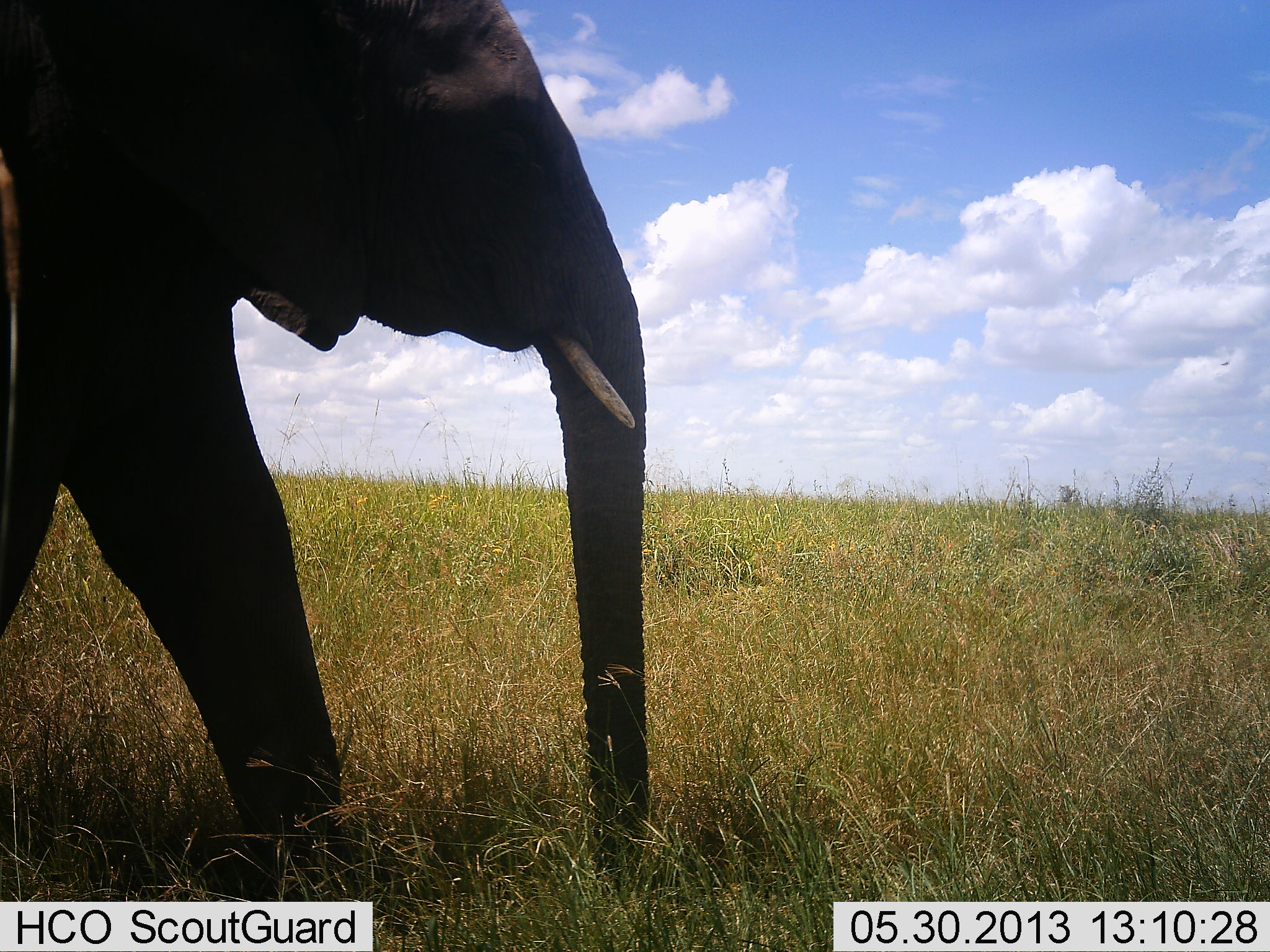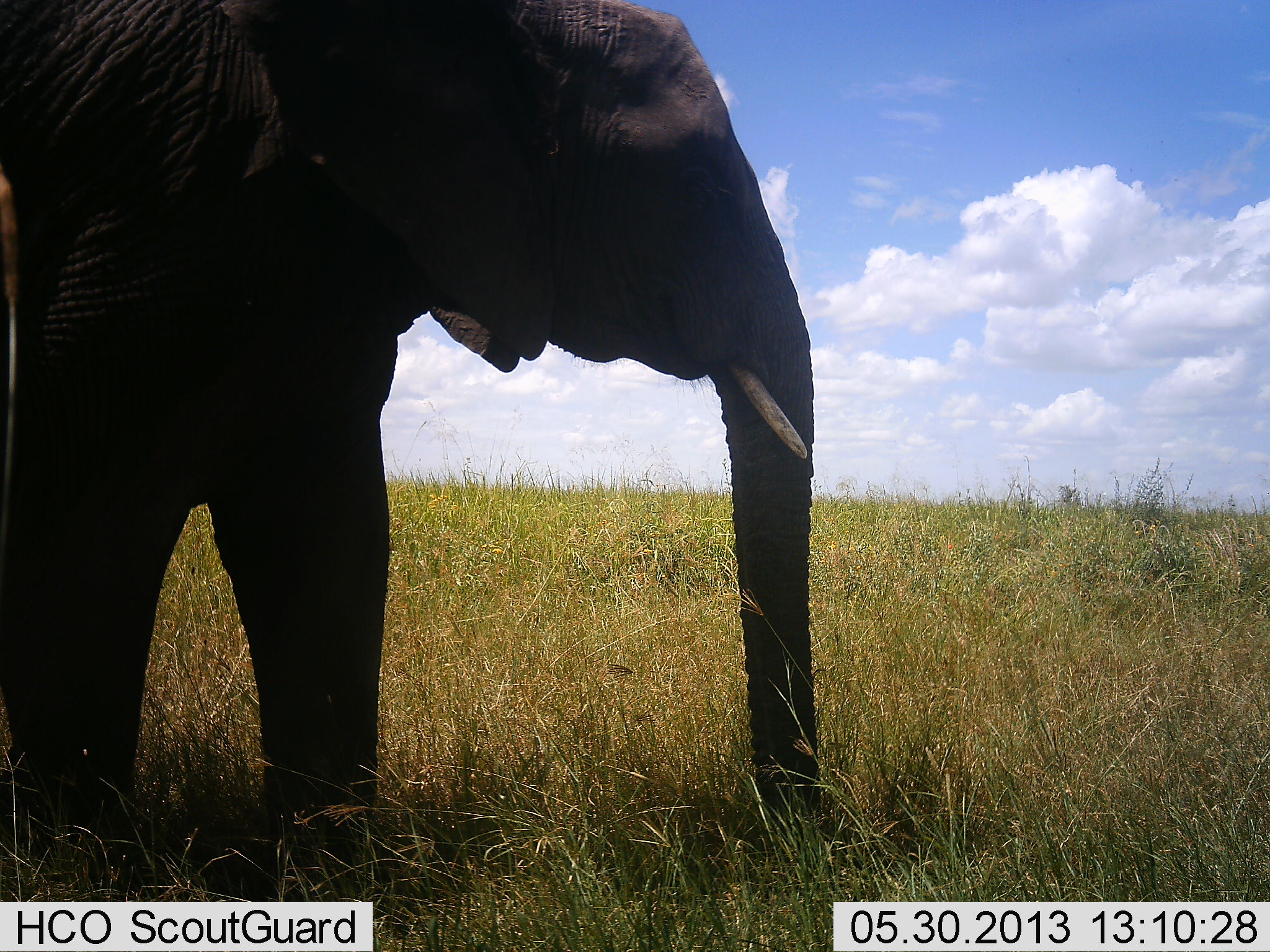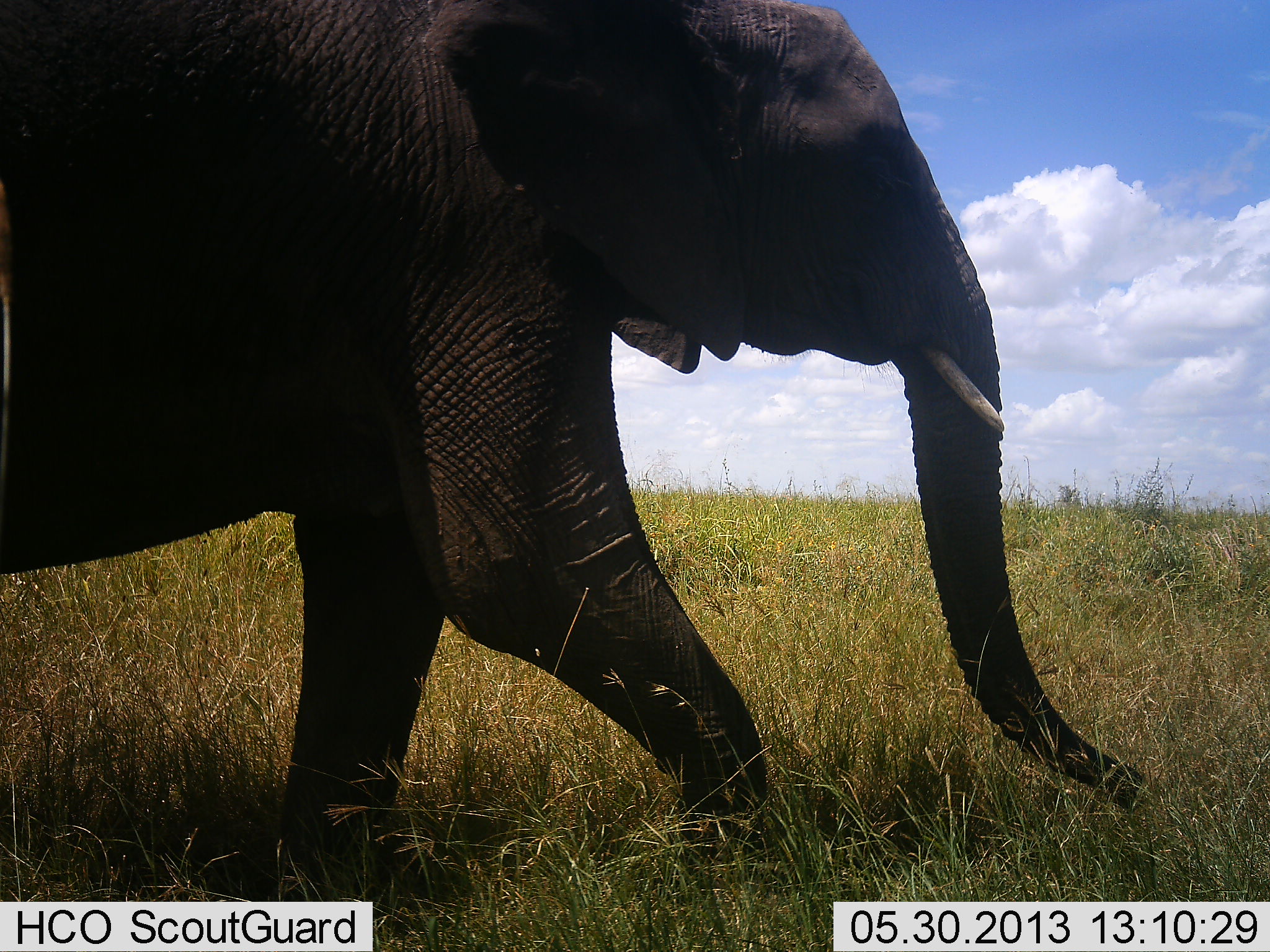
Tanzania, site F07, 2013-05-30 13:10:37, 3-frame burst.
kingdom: Animalia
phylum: Chordata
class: Mammalia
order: Proboscidea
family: Elephantidae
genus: Loxodonta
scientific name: Loxodonta africana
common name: african bush elephant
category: elephant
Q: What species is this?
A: Elephant (african bush elephant) (Loxodonta africana).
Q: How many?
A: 1.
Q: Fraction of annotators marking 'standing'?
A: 20%.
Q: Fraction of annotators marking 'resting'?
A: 0%.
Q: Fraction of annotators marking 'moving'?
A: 75%.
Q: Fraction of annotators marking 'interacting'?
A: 0%.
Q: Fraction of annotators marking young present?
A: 0%.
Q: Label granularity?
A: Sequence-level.